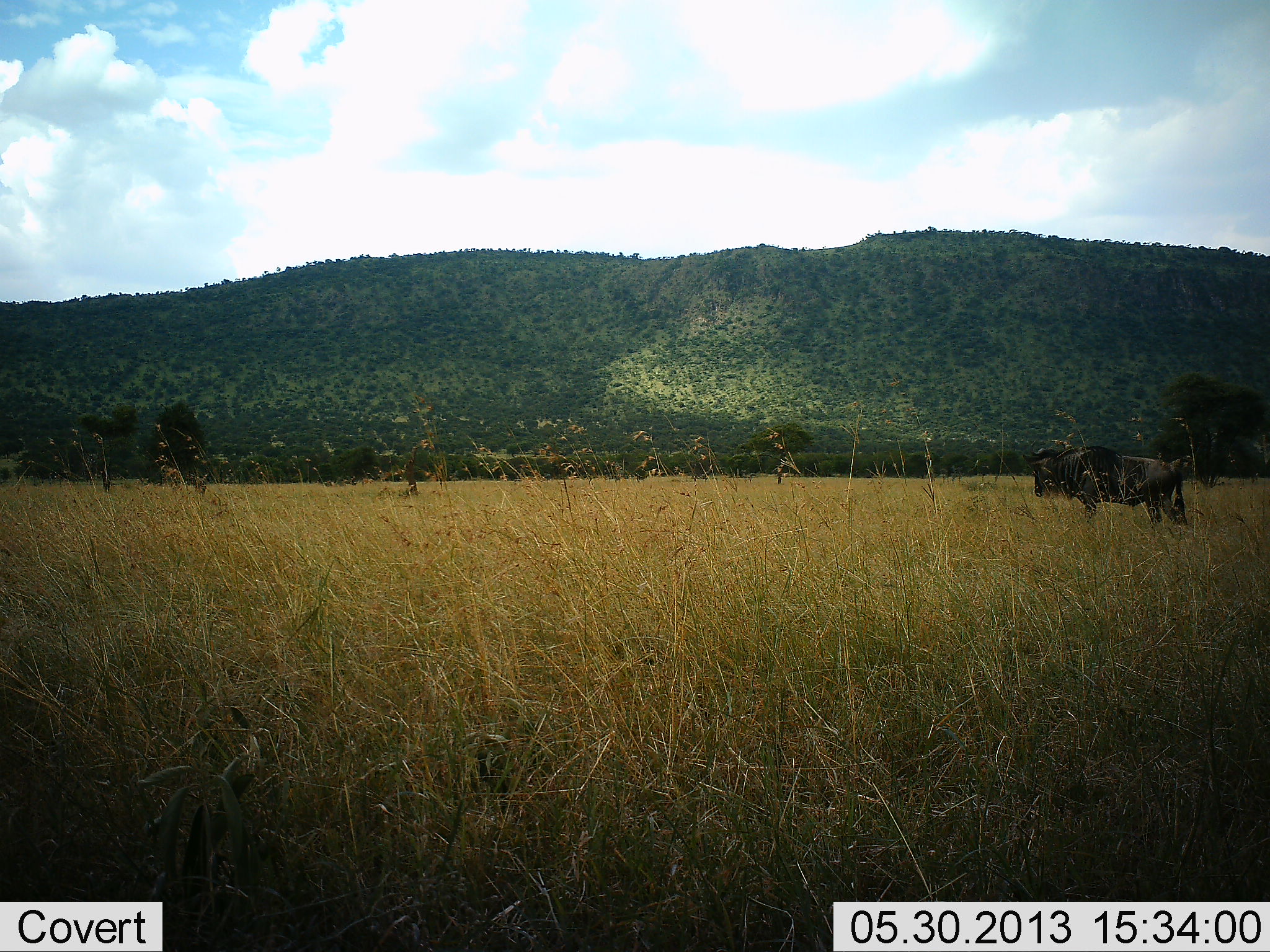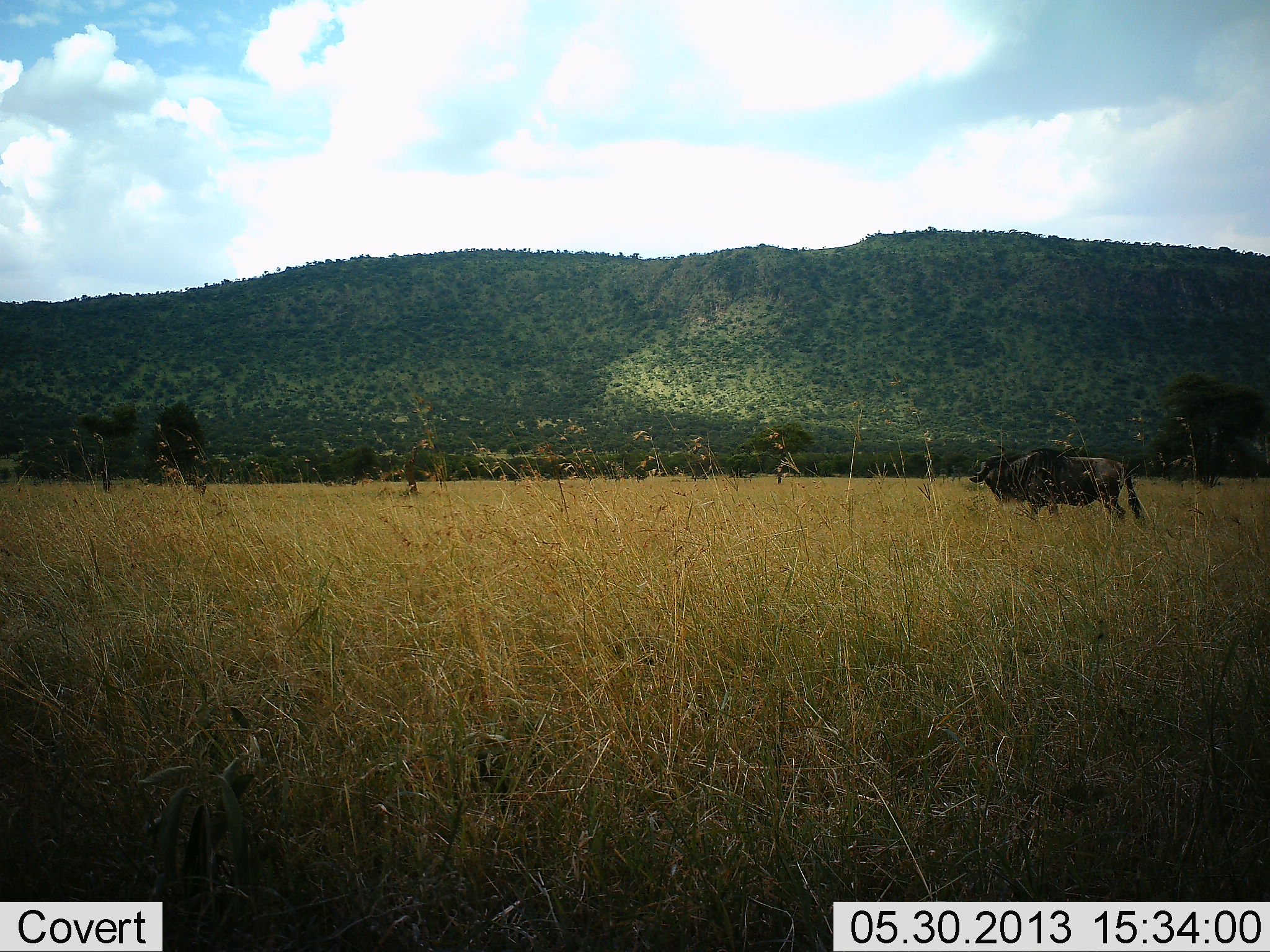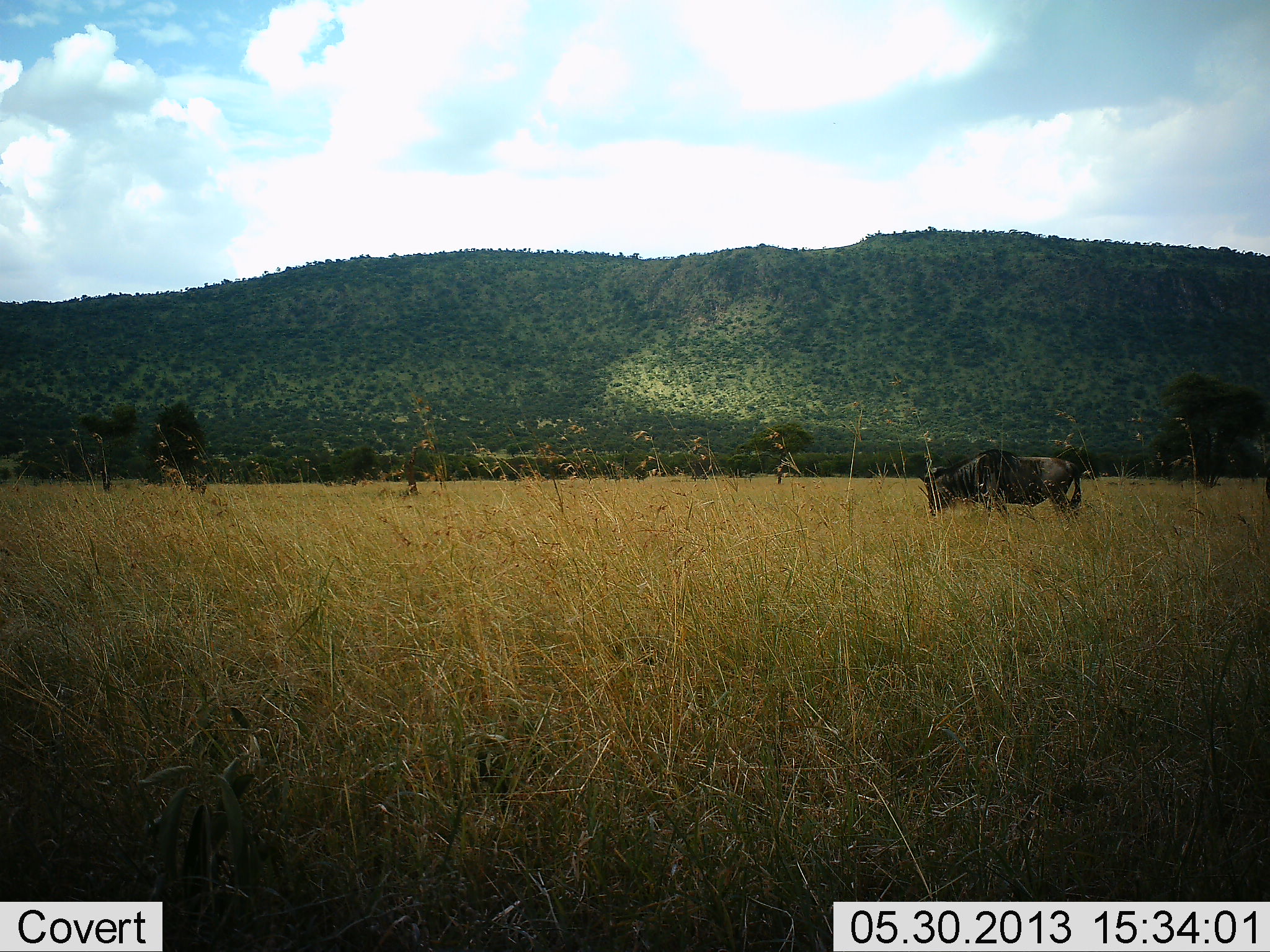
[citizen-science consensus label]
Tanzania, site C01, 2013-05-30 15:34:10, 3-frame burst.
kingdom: Animalia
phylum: Chordata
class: Mammalia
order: Artiodactyla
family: Bovidae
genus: Connochaetes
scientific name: Connochaetes taurinus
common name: blue wildebeest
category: wildebeest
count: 1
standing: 6%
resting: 0%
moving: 88%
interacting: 0%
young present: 0%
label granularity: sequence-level